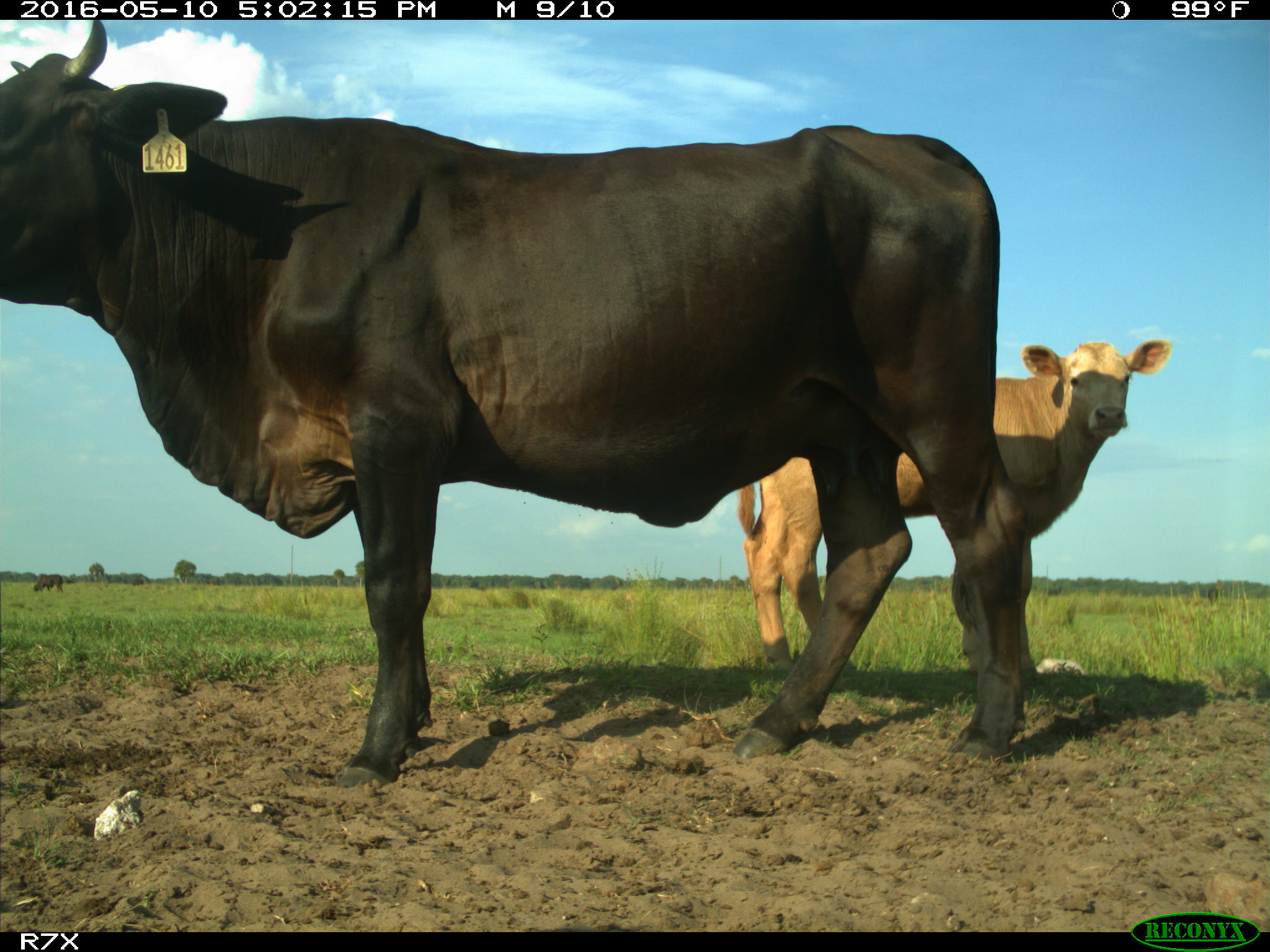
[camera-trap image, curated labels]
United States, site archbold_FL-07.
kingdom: Animalia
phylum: Chordata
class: Mammalia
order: Artiodactyla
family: Bovidae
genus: Bos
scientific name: Bos taurus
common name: domestic cow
Bos taurus (domestic cow).